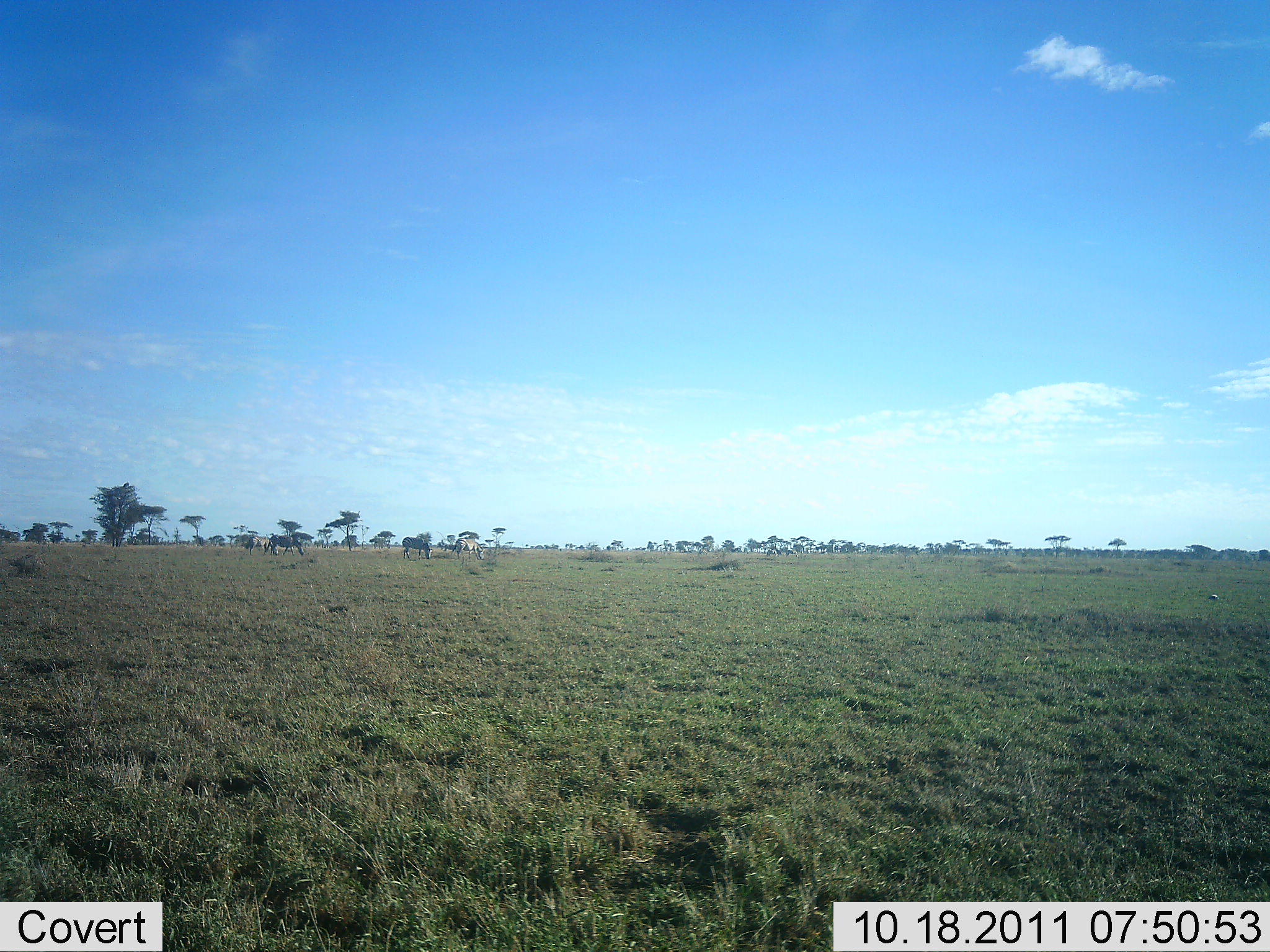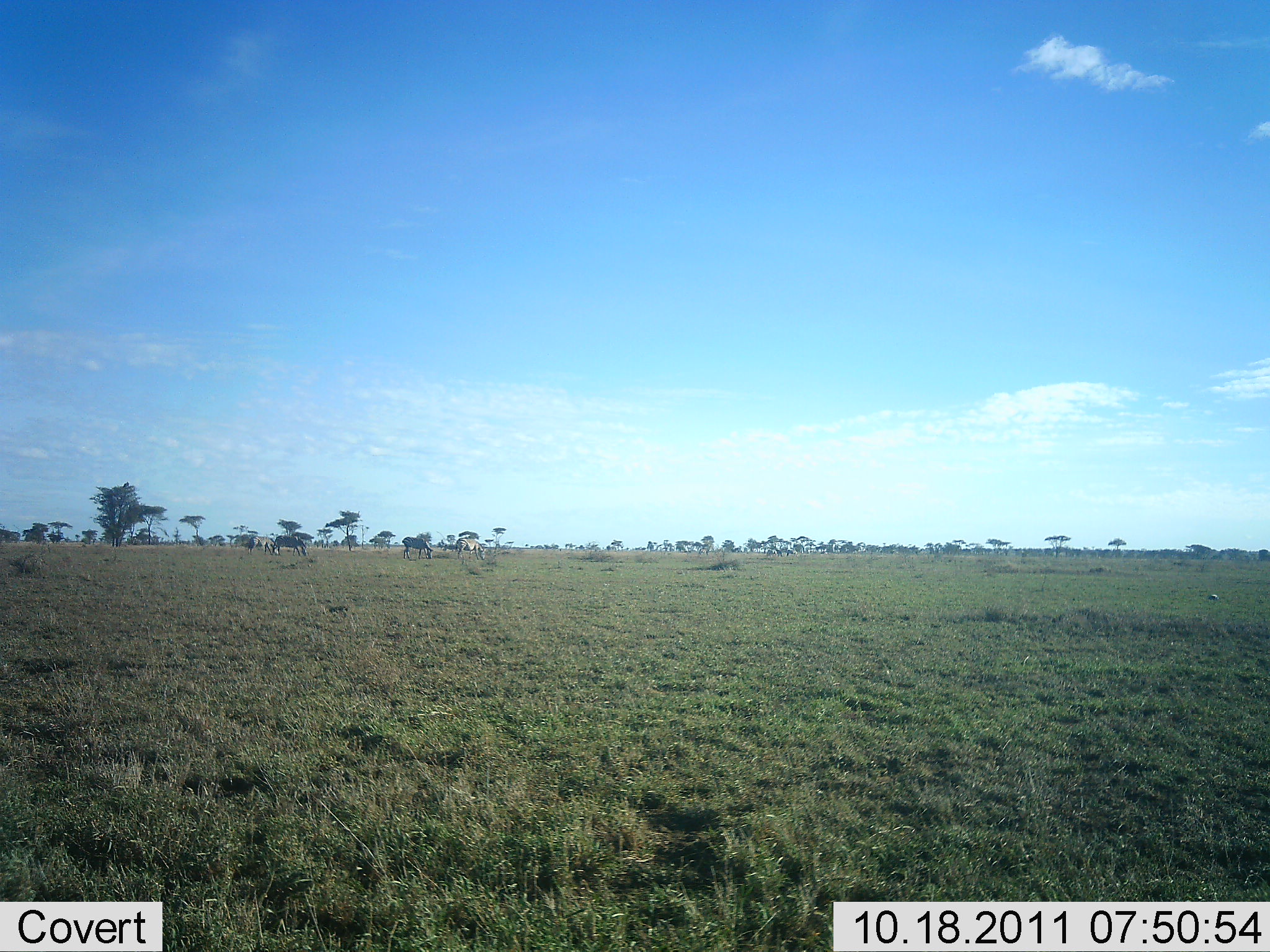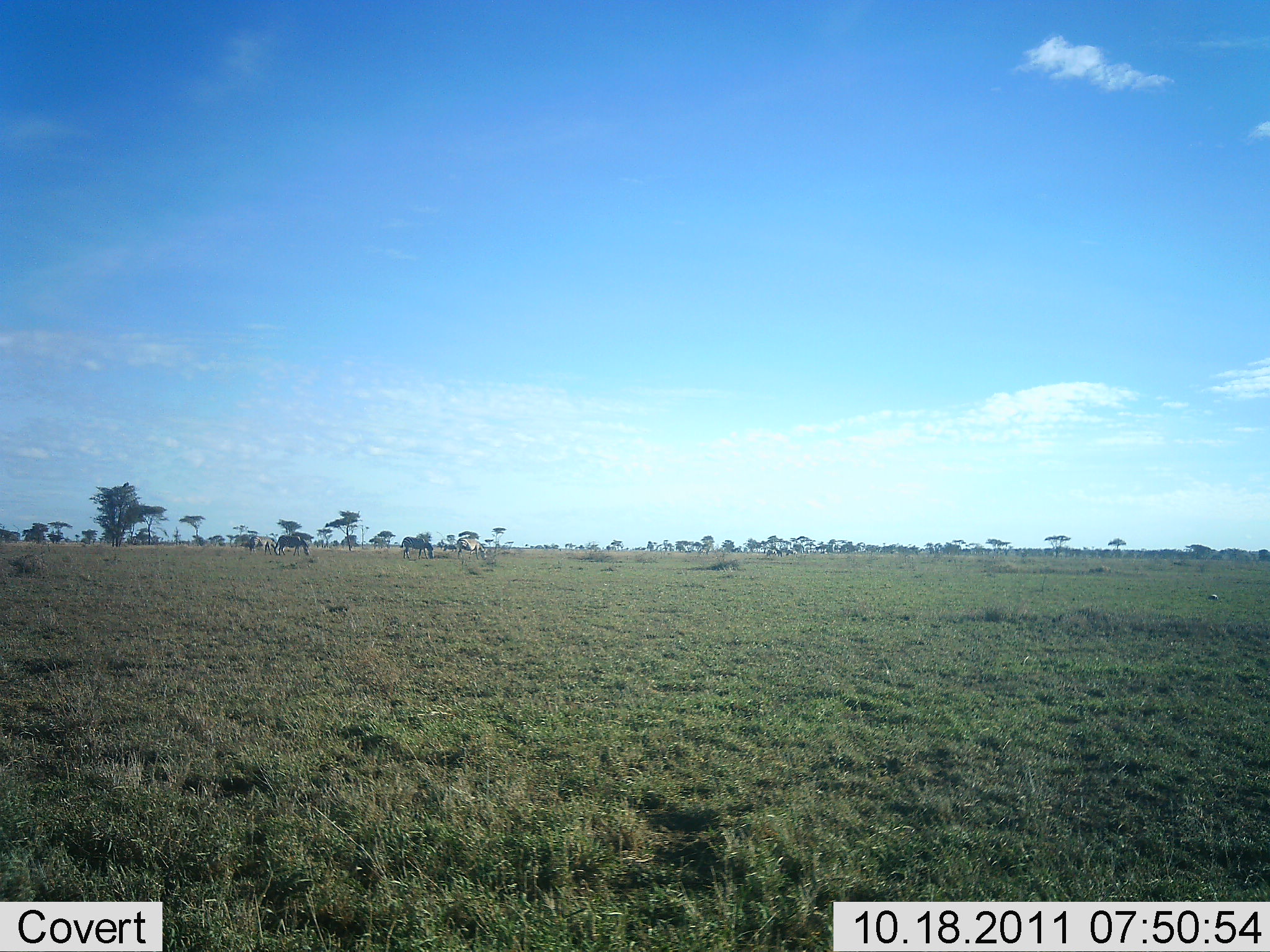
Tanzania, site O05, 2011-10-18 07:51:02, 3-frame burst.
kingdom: Animalia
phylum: Chordata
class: Mammalia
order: Perissodactyla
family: Equidae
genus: Equus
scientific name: Equus quagga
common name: plains zebra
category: zebra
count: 4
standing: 10%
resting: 0%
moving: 10%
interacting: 0%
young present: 0%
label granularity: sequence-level